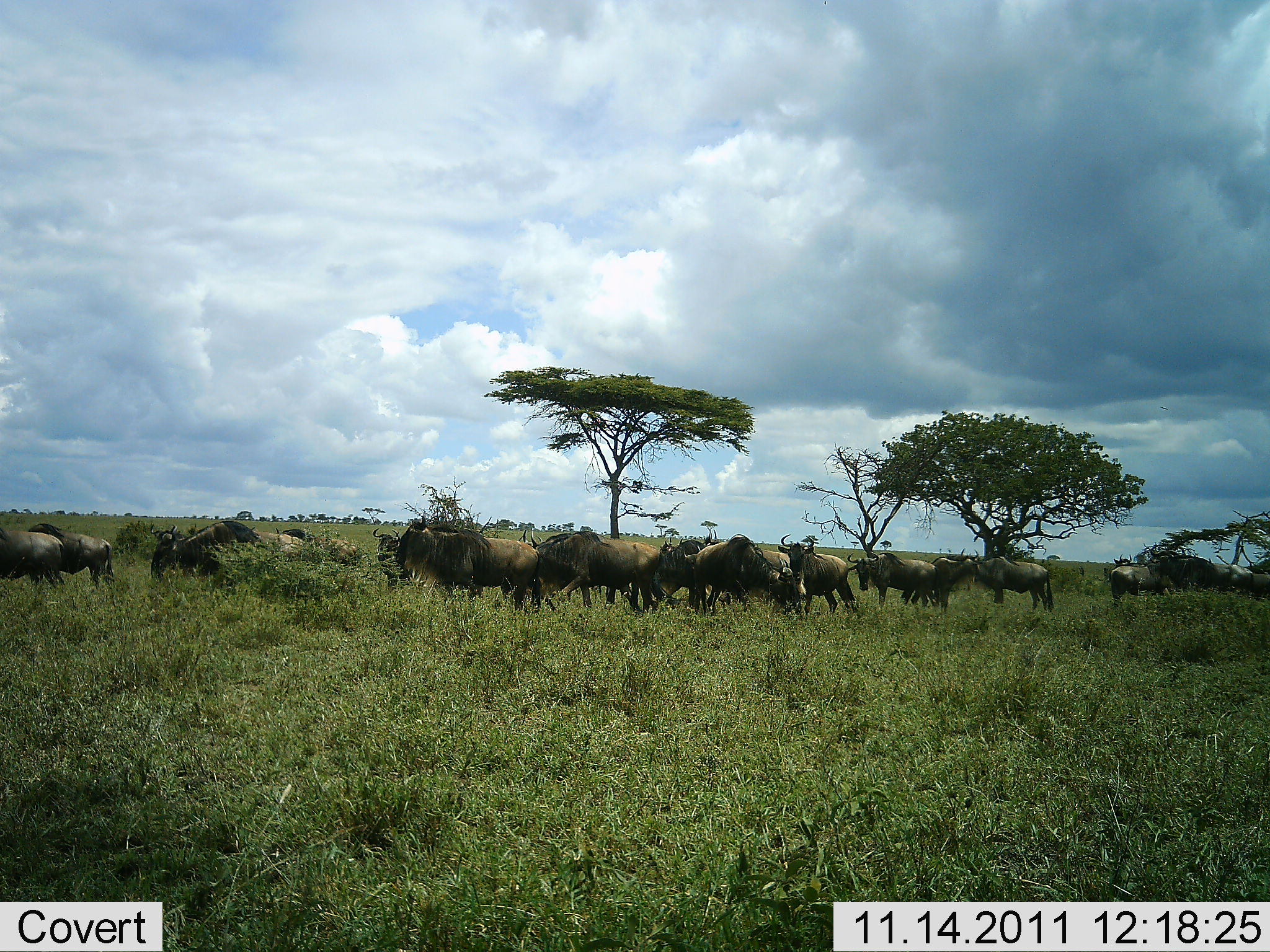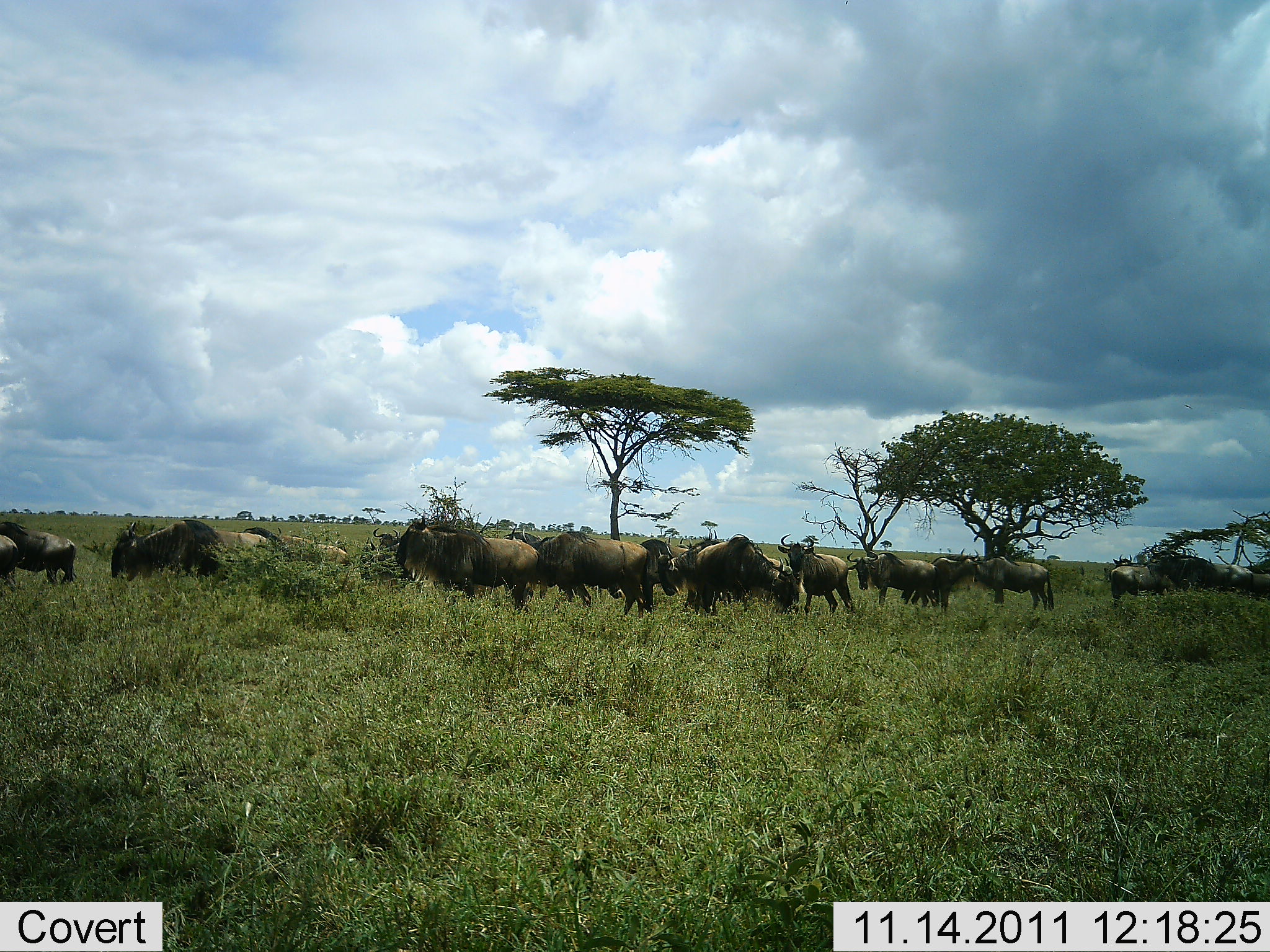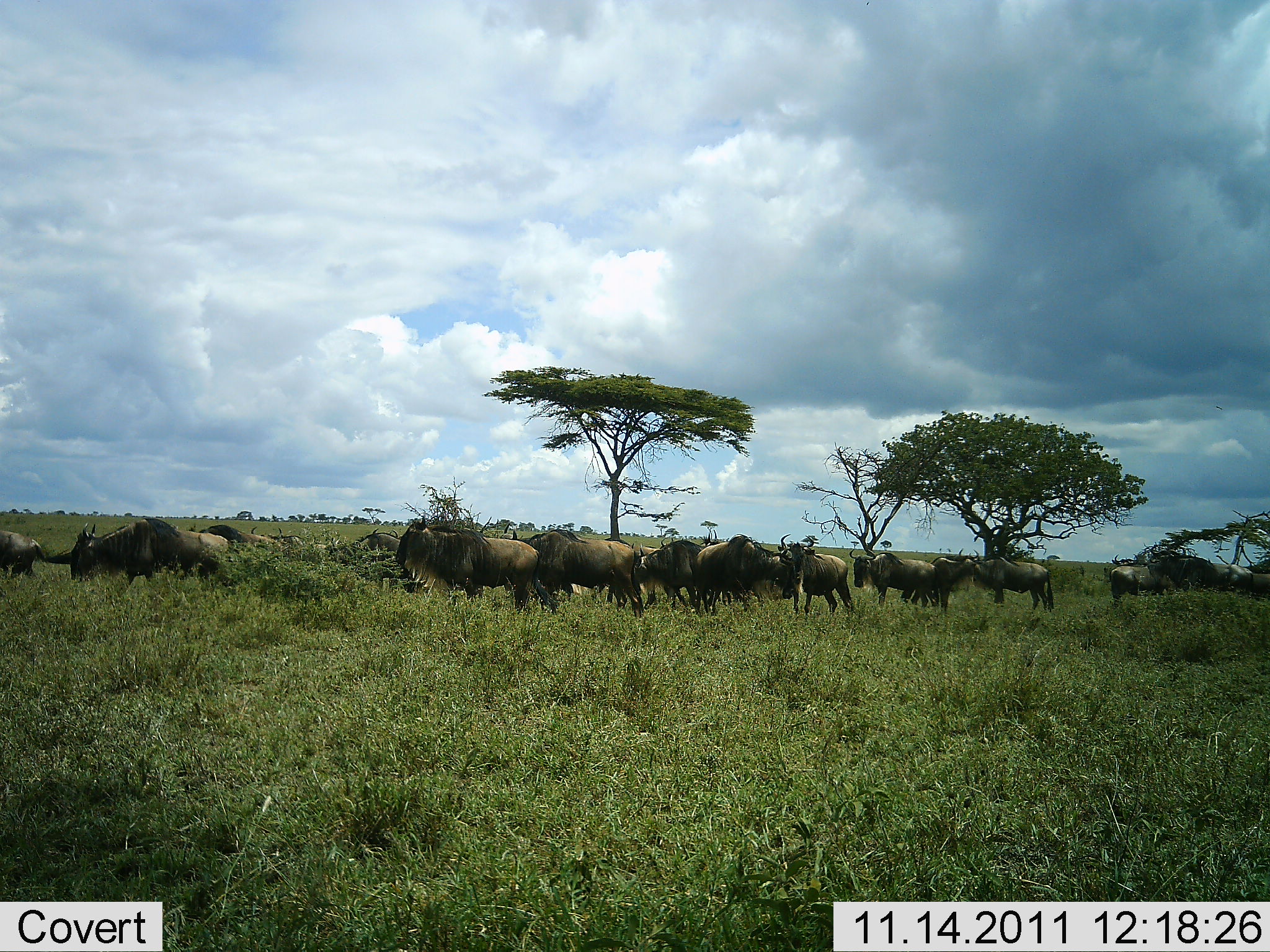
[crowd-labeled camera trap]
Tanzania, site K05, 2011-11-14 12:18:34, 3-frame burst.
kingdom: Animalia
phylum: Chordata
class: Mammalia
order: Artiodactyla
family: Bovidae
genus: Connochaetes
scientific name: Connochaetes taurinus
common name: blue wildebeest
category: wildebeest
Wildebeest (blue wildebeest) (Connochaetes taurinus), count 11-50. Behavior (volunteer vote fractions): standing 75%, resting 0%, moving 92%, interacting 8%. Young present (vote fraction): 0%. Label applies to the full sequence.